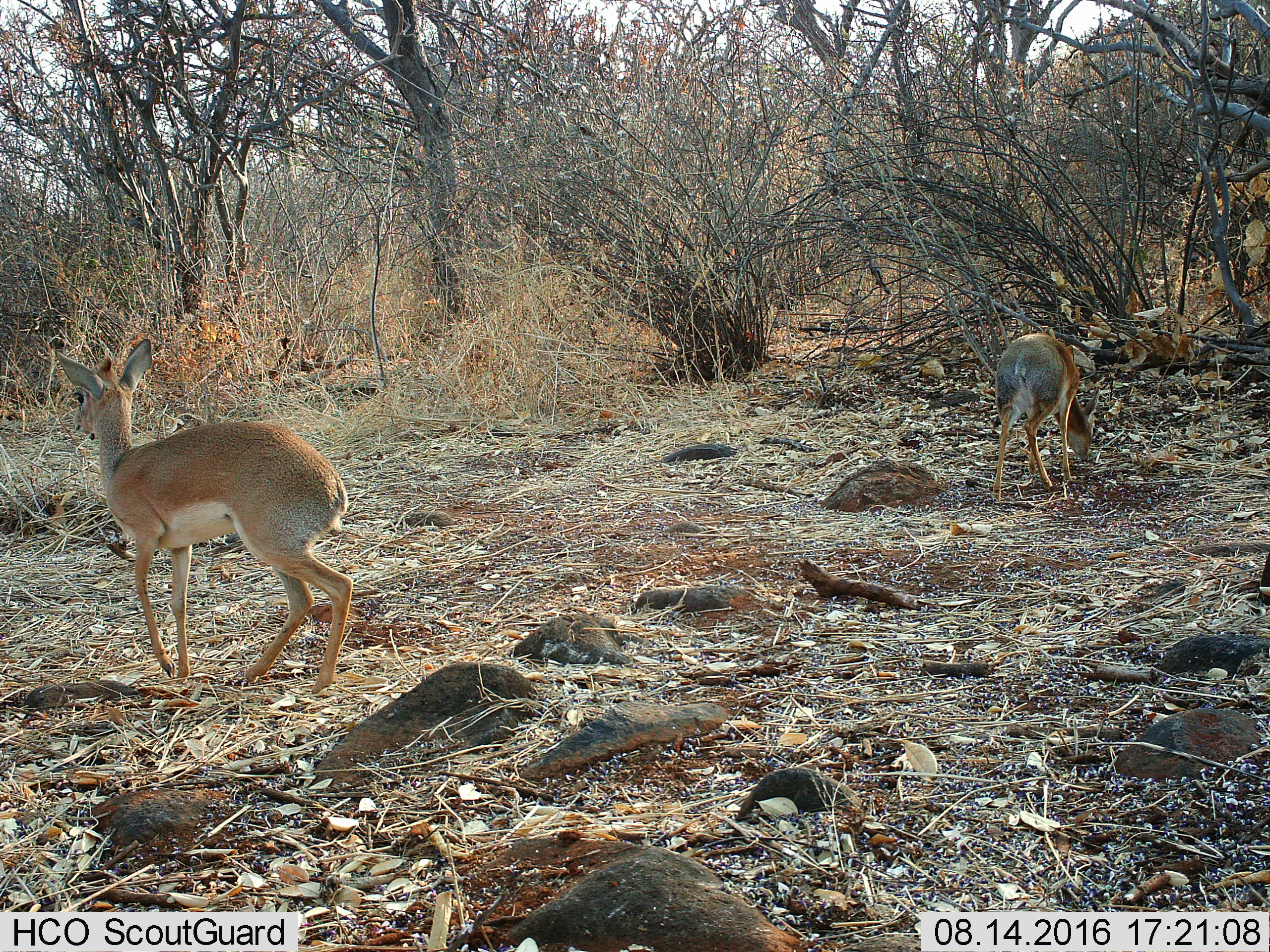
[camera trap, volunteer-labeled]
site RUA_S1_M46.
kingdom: Animalia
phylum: Chordata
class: Mammalia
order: Artiodactyla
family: Bovidae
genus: Madoqua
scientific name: Madoqua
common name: dik-dik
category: dikdik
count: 2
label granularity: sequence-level